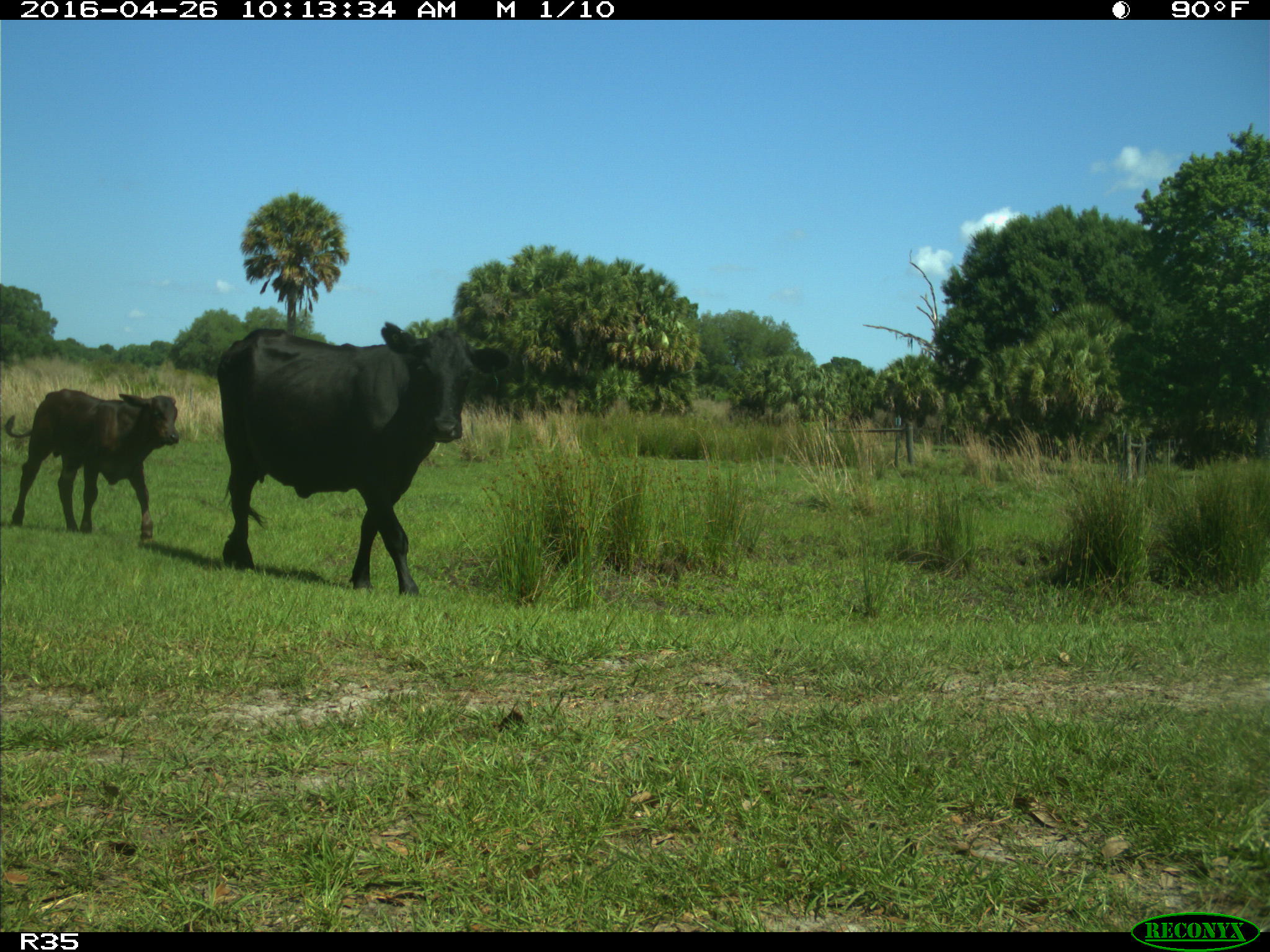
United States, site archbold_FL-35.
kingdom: Animalia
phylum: Chordata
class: Mammalia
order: Artiodactyla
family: Bovidae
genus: Bos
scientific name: Bos taurus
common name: domestic cow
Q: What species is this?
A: Bos taurus (domestic cow).